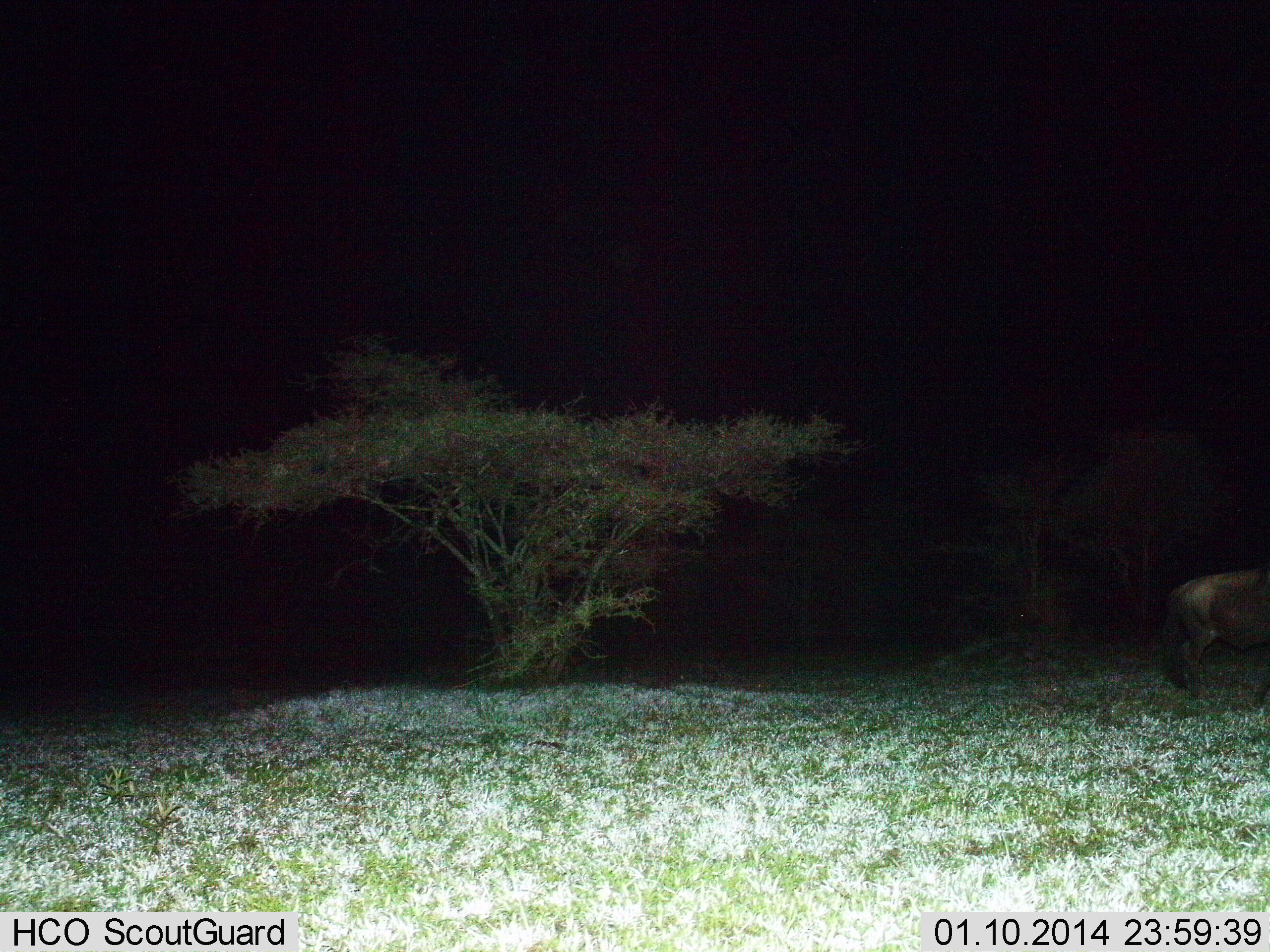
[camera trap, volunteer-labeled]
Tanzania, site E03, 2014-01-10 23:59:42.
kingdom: Animalia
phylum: Chordata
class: Mammalia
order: Artiodactyla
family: Bovidae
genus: Connochaetes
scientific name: Connochaetes taurinus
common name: blue wildebeest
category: wildebeest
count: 1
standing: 80%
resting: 0%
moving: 10%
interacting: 0%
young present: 0%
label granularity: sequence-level